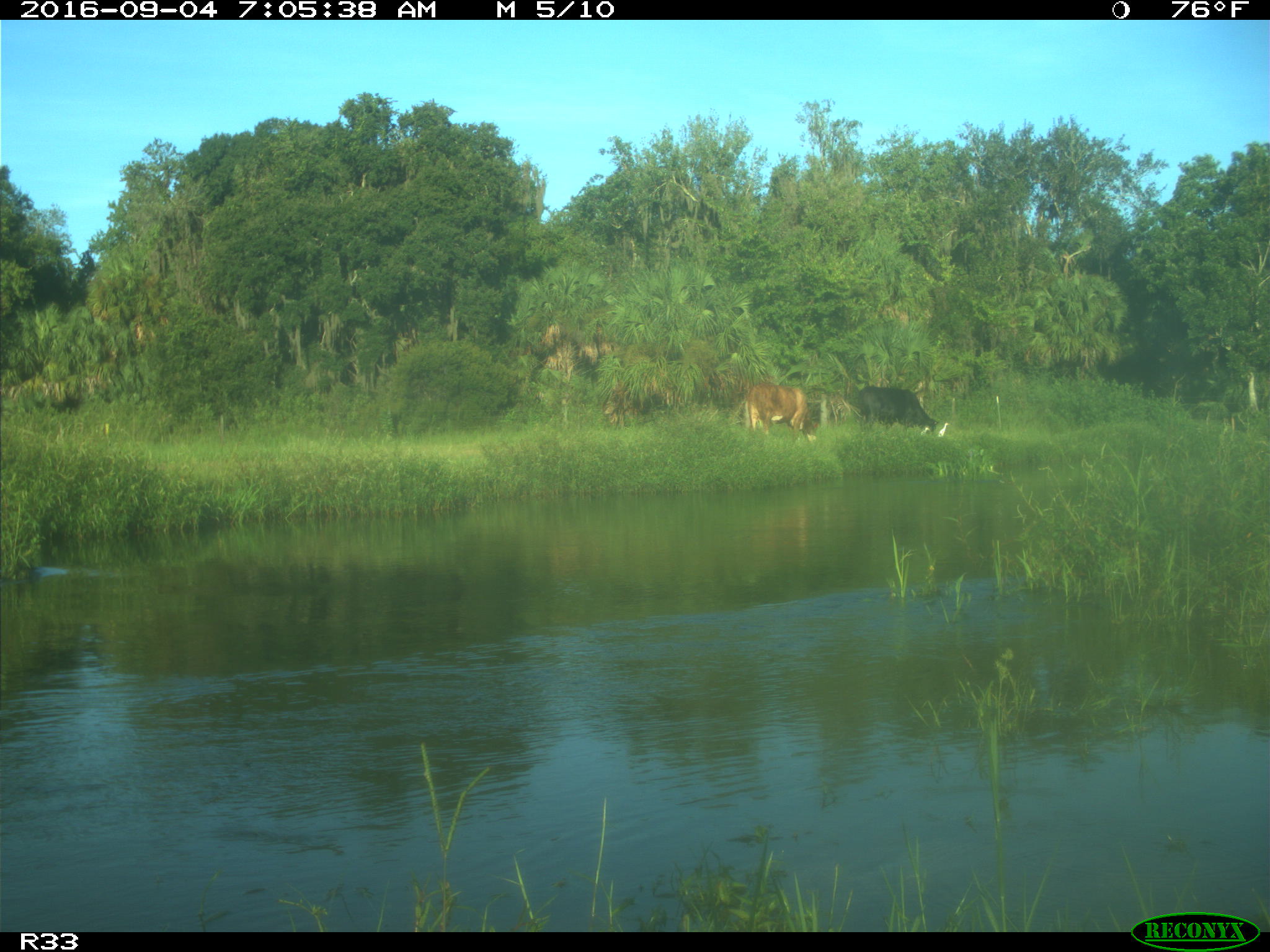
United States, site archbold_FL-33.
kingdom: Animalia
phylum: Chordata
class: Mammalia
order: Artiodactyla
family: Bovidae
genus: Bos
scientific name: Bos taurus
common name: domestic cow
Bos taurus (domestic cow).